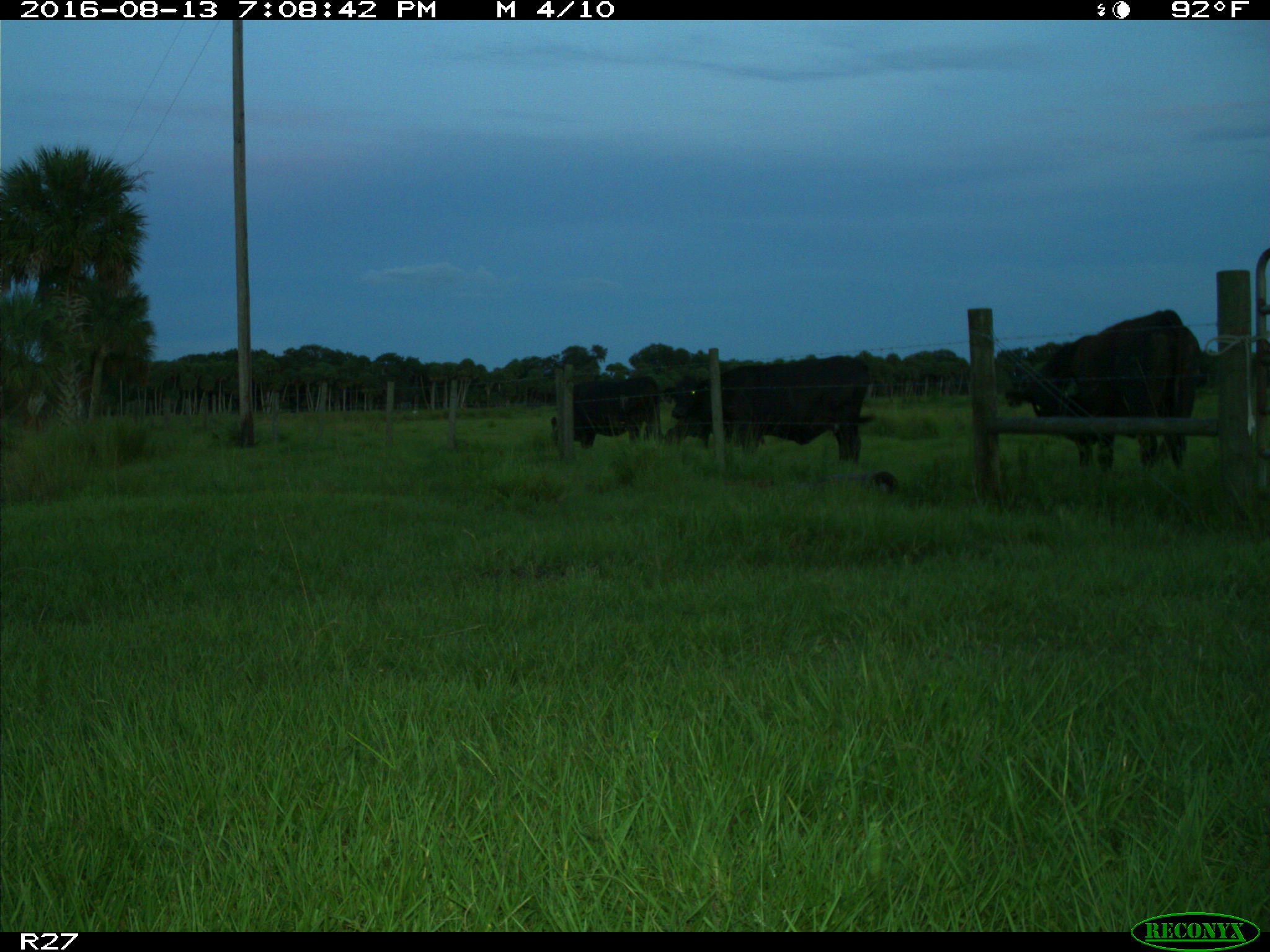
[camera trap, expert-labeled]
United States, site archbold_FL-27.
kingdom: Animalia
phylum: Chordata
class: Mammalia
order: Artiodactyla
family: Bovidae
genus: Bos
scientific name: Bos taurus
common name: domestic cow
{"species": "Bos taurus (domestic cow)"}